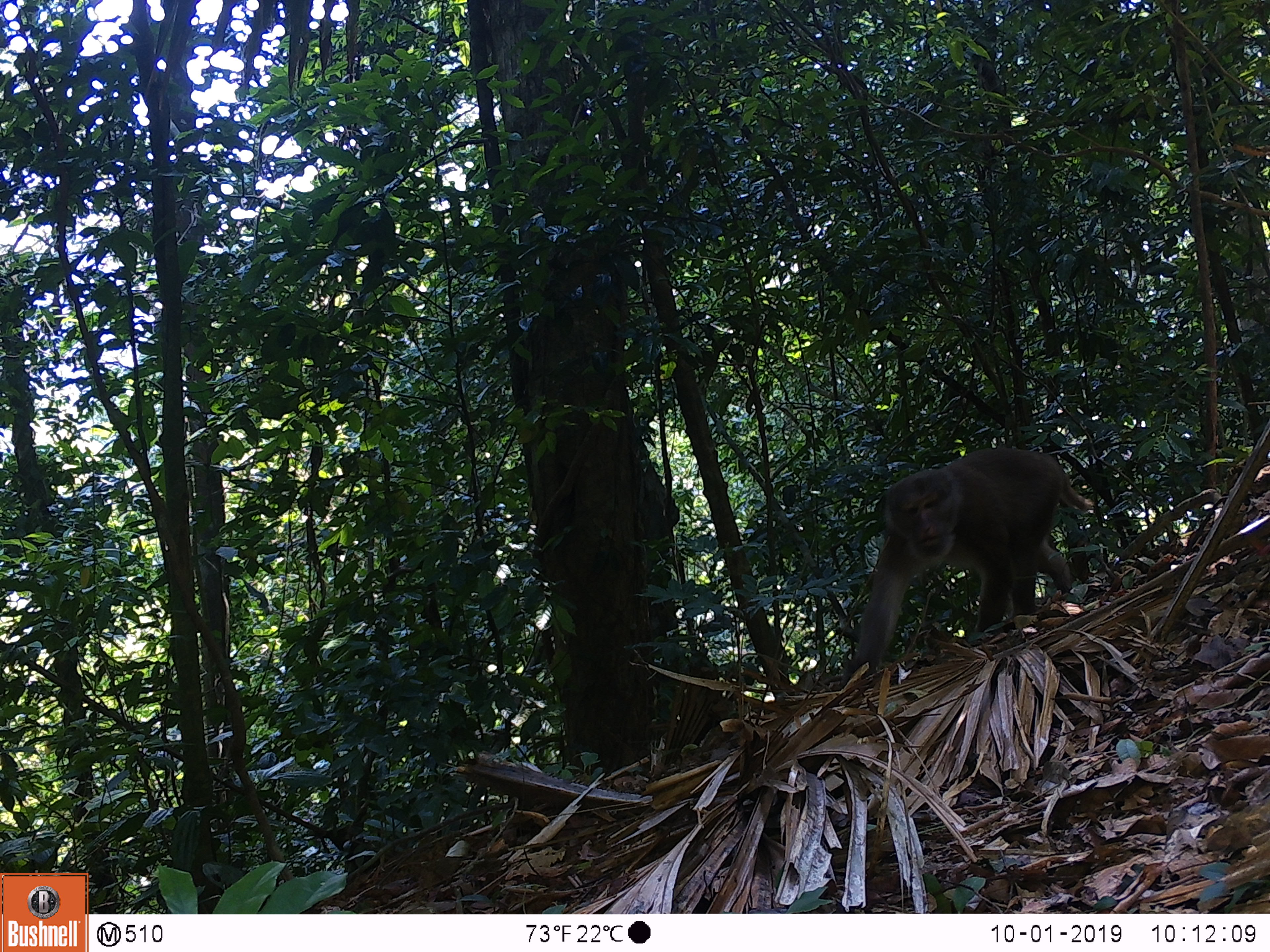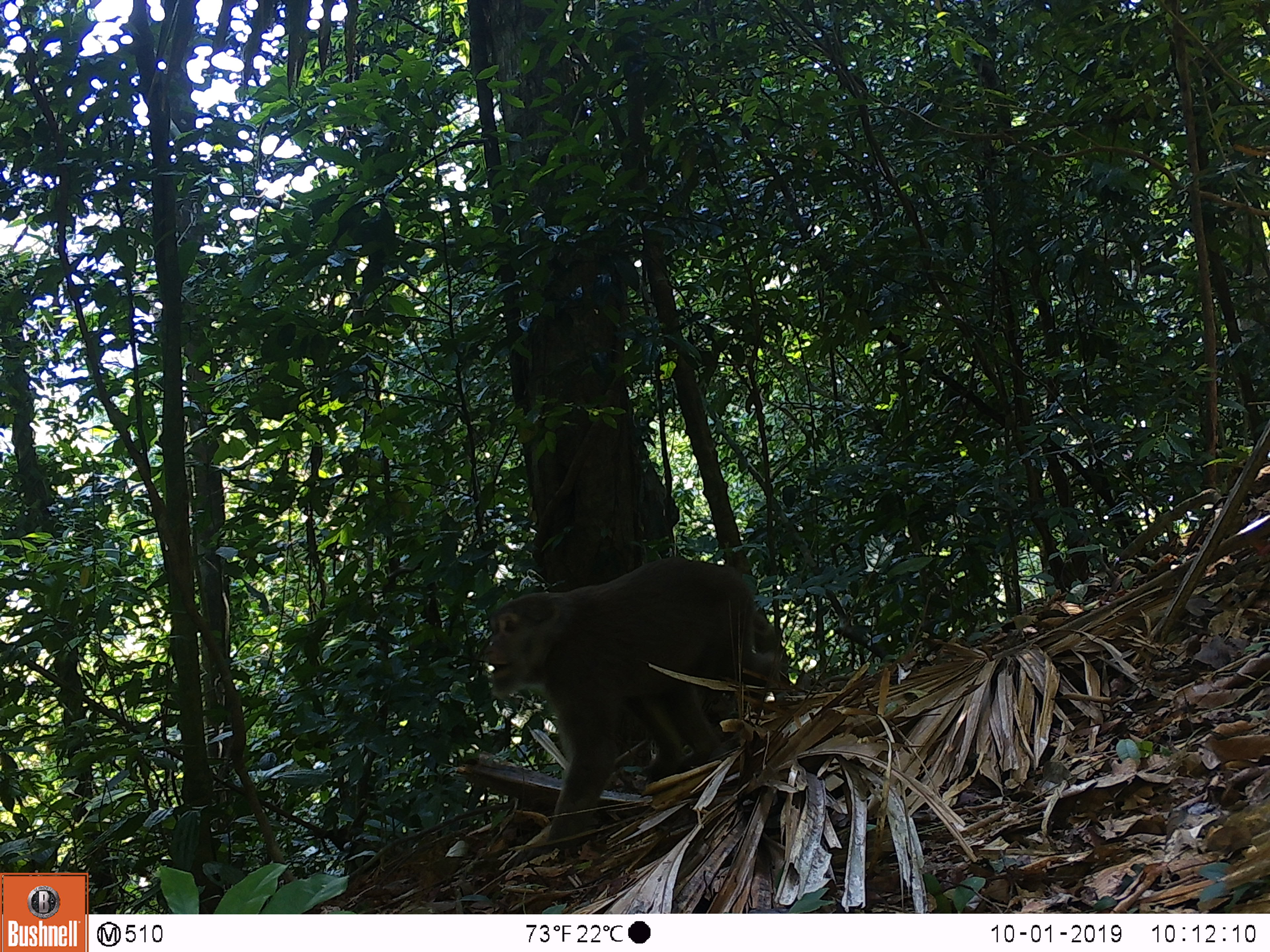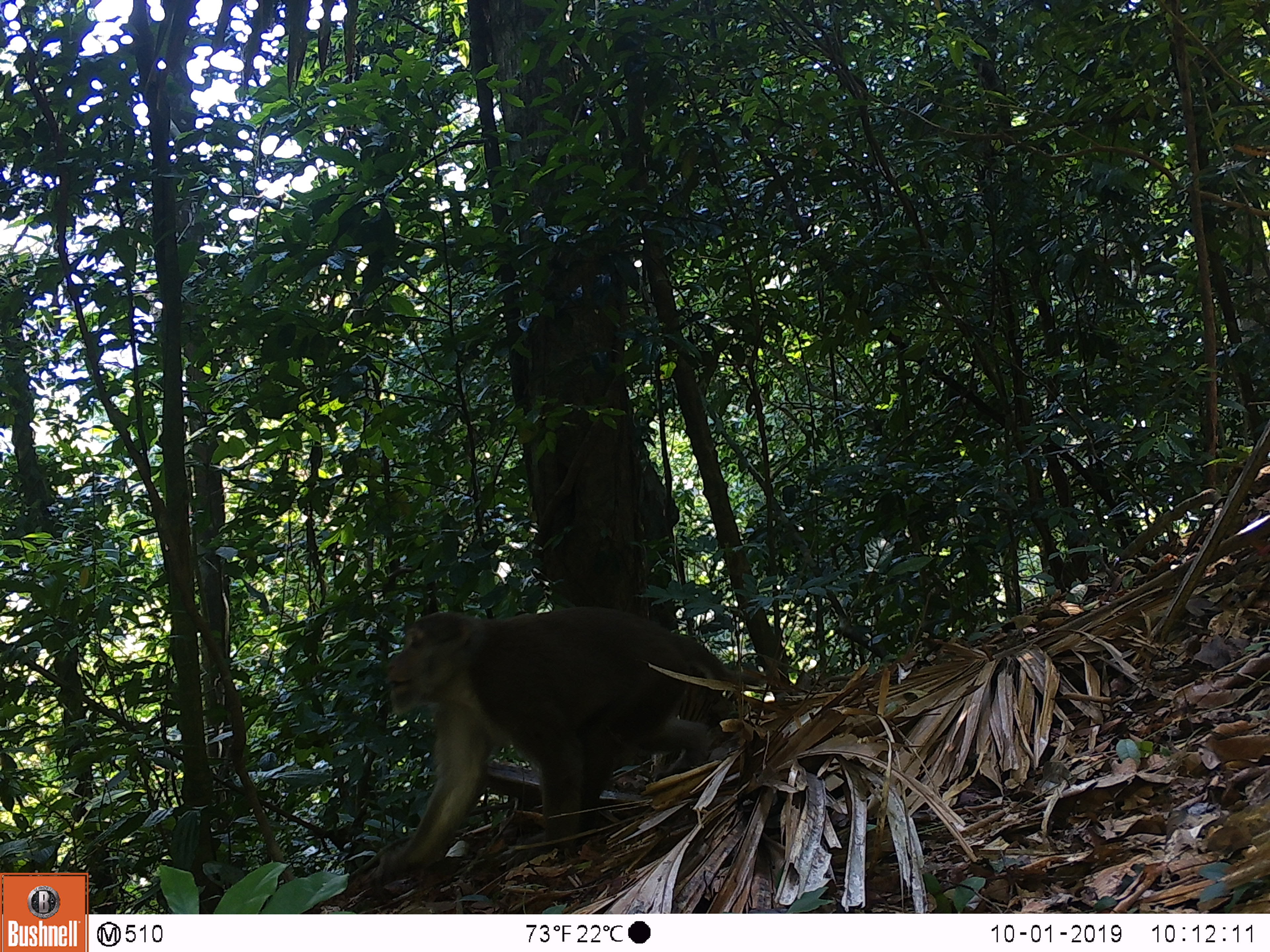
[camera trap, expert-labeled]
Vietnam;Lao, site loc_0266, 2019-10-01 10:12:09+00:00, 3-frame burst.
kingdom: Animalia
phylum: Chordata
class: Mammalia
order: Primates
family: Cercopithecidae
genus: Macaca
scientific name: Macaca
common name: macaques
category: assam or rhesus macaque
Assam or rhesus macaque (macaques) (Macaca). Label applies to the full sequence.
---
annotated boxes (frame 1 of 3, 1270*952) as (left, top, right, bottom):
assam or rhesus macaque: (823, 446, 1094, 692)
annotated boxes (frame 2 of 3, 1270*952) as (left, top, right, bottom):
assam or rhesus macaque: (482, 555, 783, 868)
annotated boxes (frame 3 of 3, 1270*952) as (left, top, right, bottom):
assam or rhesus macaque: (373, 604, 758, 883)